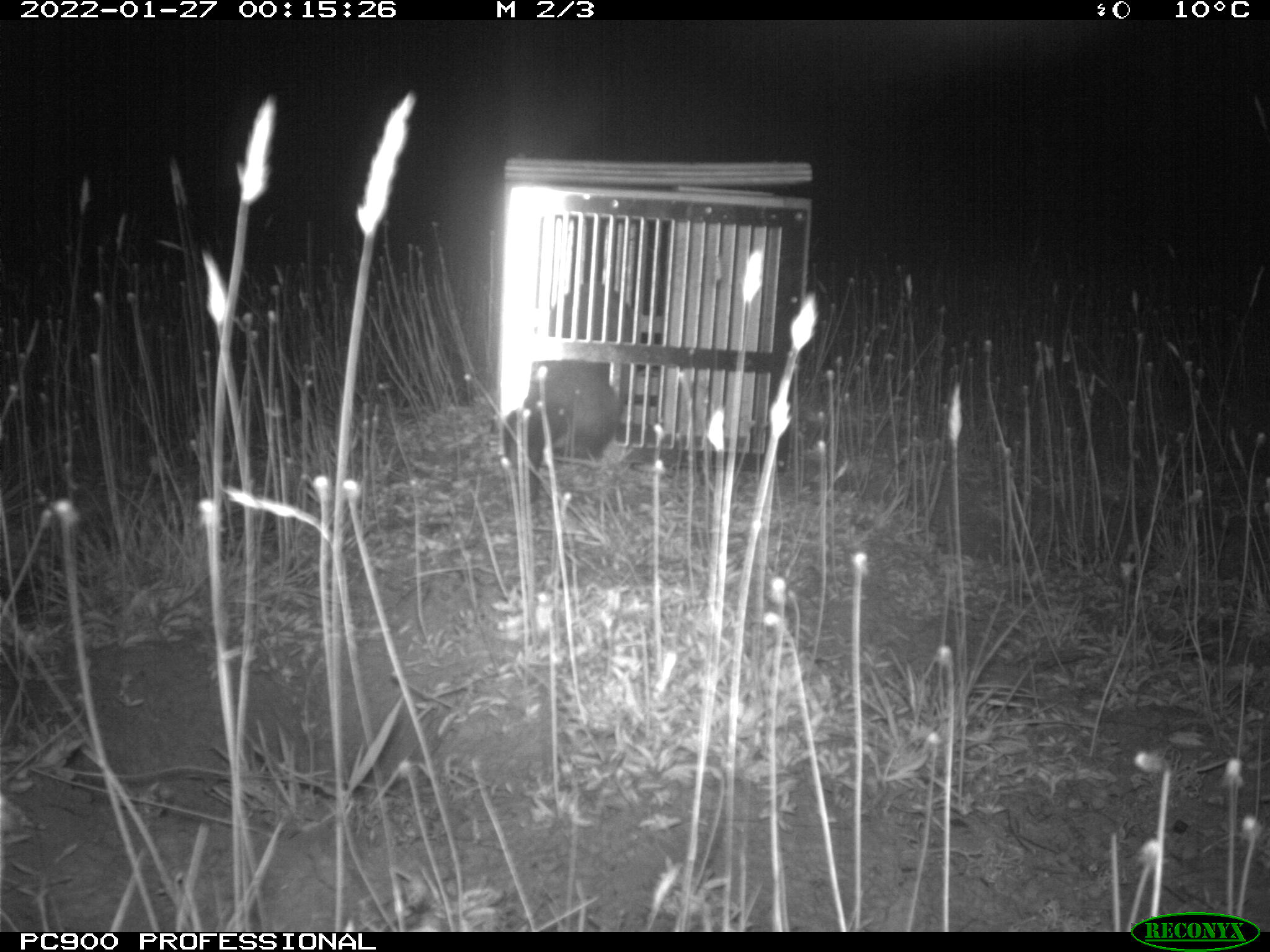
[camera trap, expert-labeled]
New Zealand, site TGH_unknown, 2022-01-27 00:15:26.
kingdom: Animalia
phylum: Chordata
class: Mammalia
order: Carnivora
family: Mustelidae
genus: Mustela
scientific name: Mustela furo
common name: ferret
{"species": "ferret (Mustela furo)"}